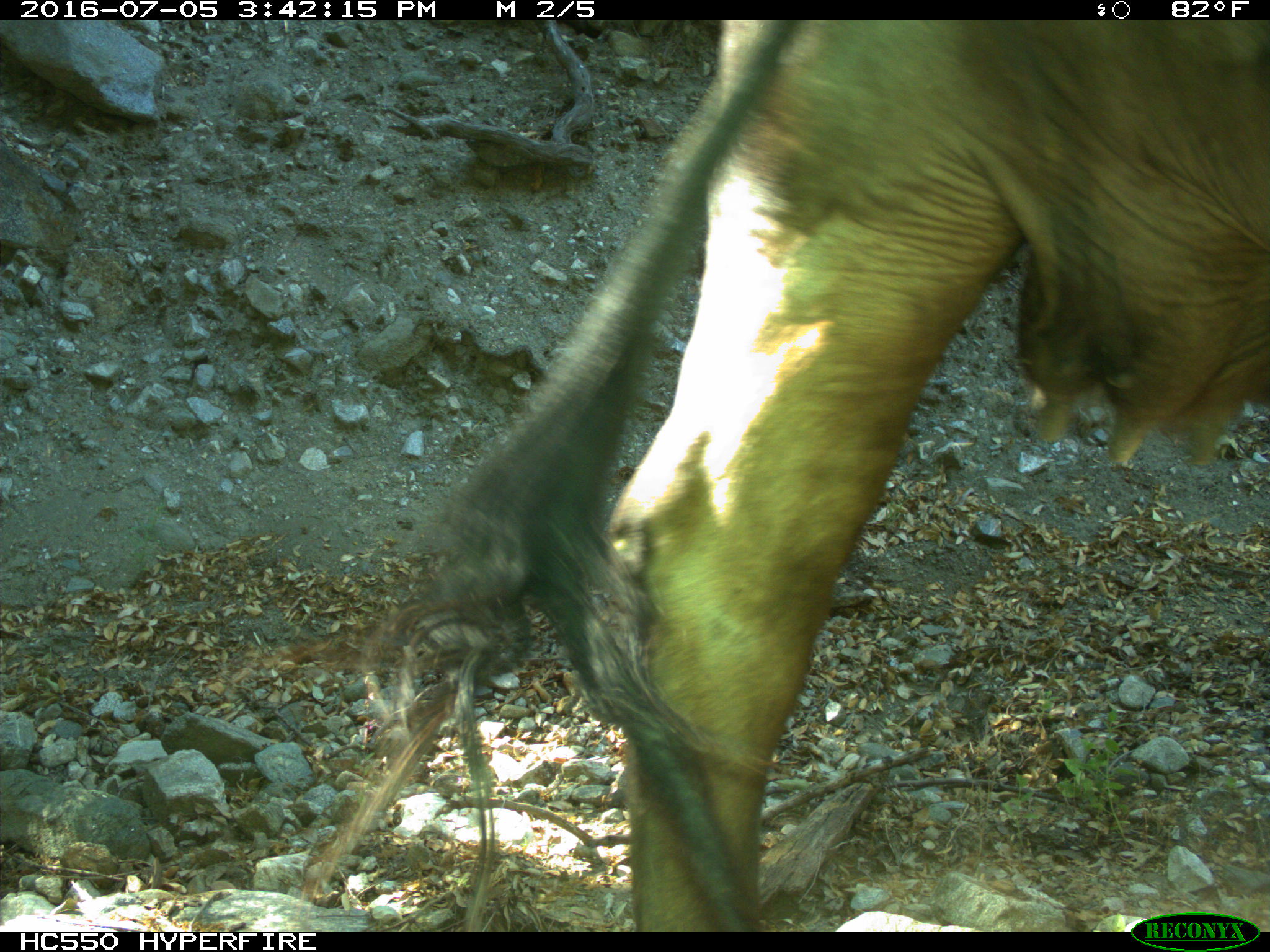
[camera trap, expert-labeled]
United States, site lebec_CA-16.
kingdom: Animalia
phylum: Chordata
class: Mammalia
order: Artiodactyla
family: Bovidae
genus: Bos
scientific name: Bos taurus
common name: domestic cow